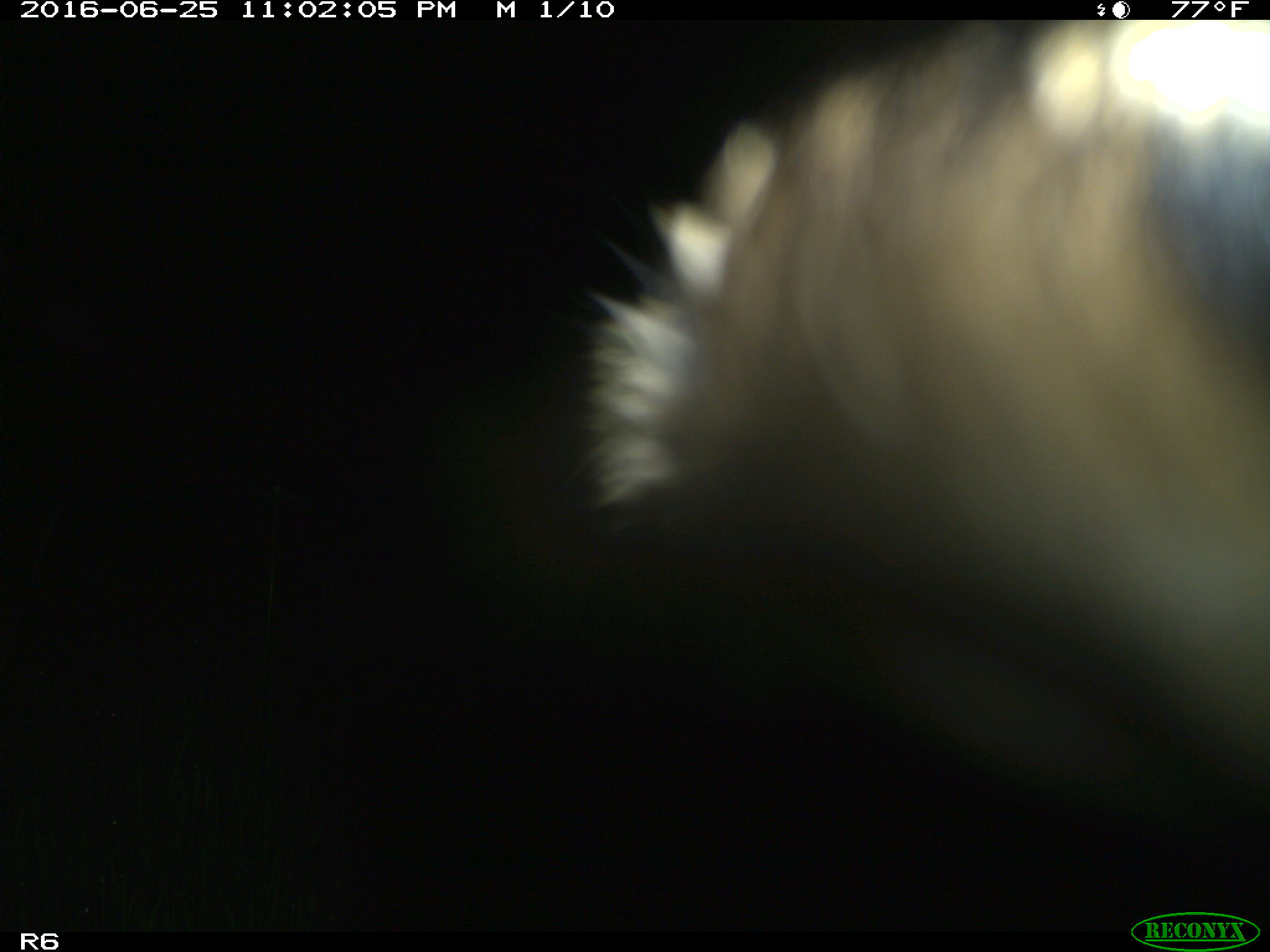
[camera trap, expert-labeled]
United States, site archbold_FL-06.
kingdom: Animalia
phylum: Chordata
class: Mammalia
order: Artiodactyla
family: Bovidae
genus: Bos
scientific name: Bos taurus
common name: domestic cow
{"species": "Bos taurus (domestic cow)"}